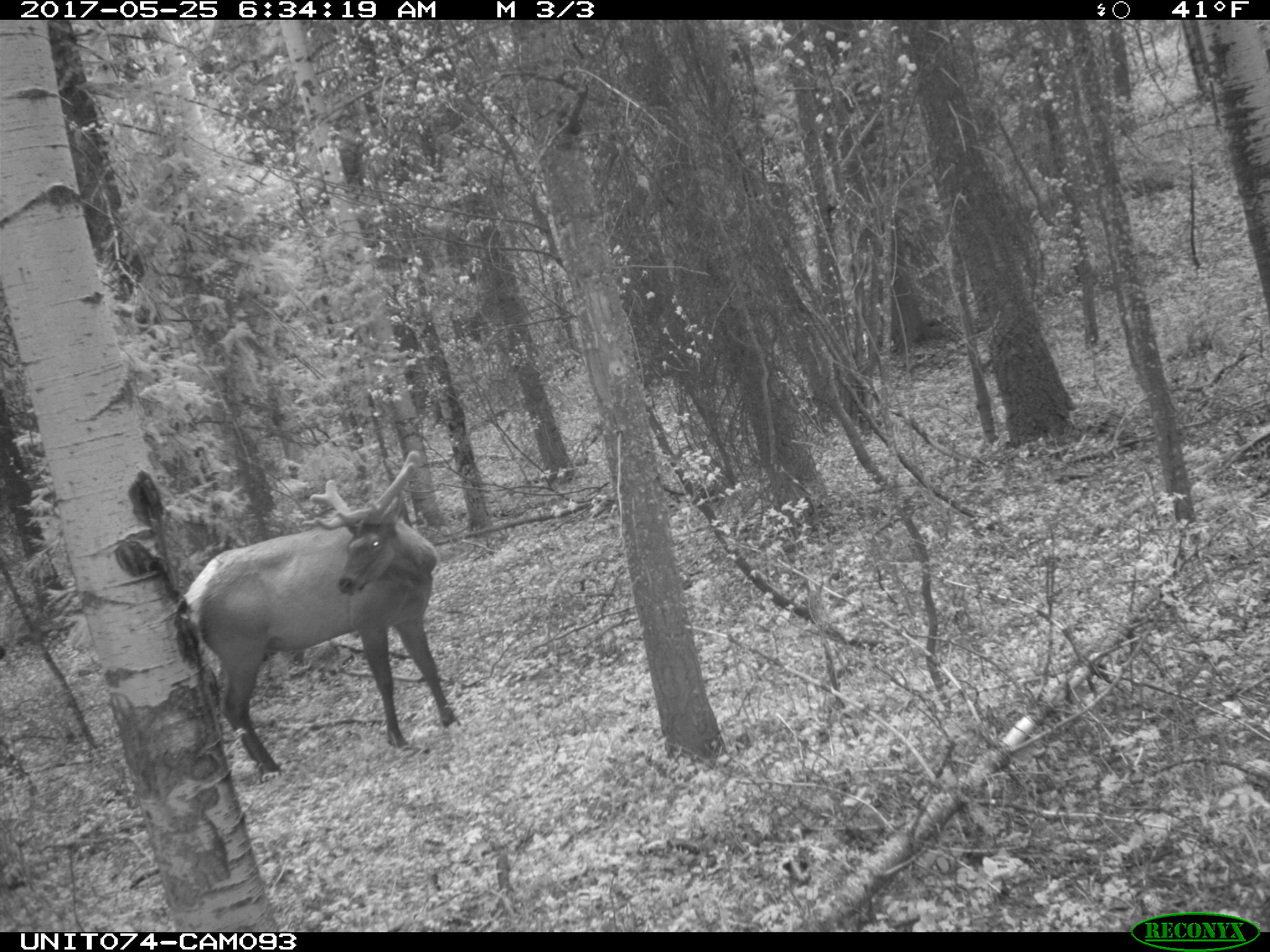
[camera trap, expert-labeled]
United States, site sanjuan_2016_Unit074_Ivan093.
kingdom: Animalia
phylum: Chordata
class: Mammalia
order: Artiodactyla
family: Cervidae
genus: Cervus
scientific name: Cervus elaphus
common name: red deer